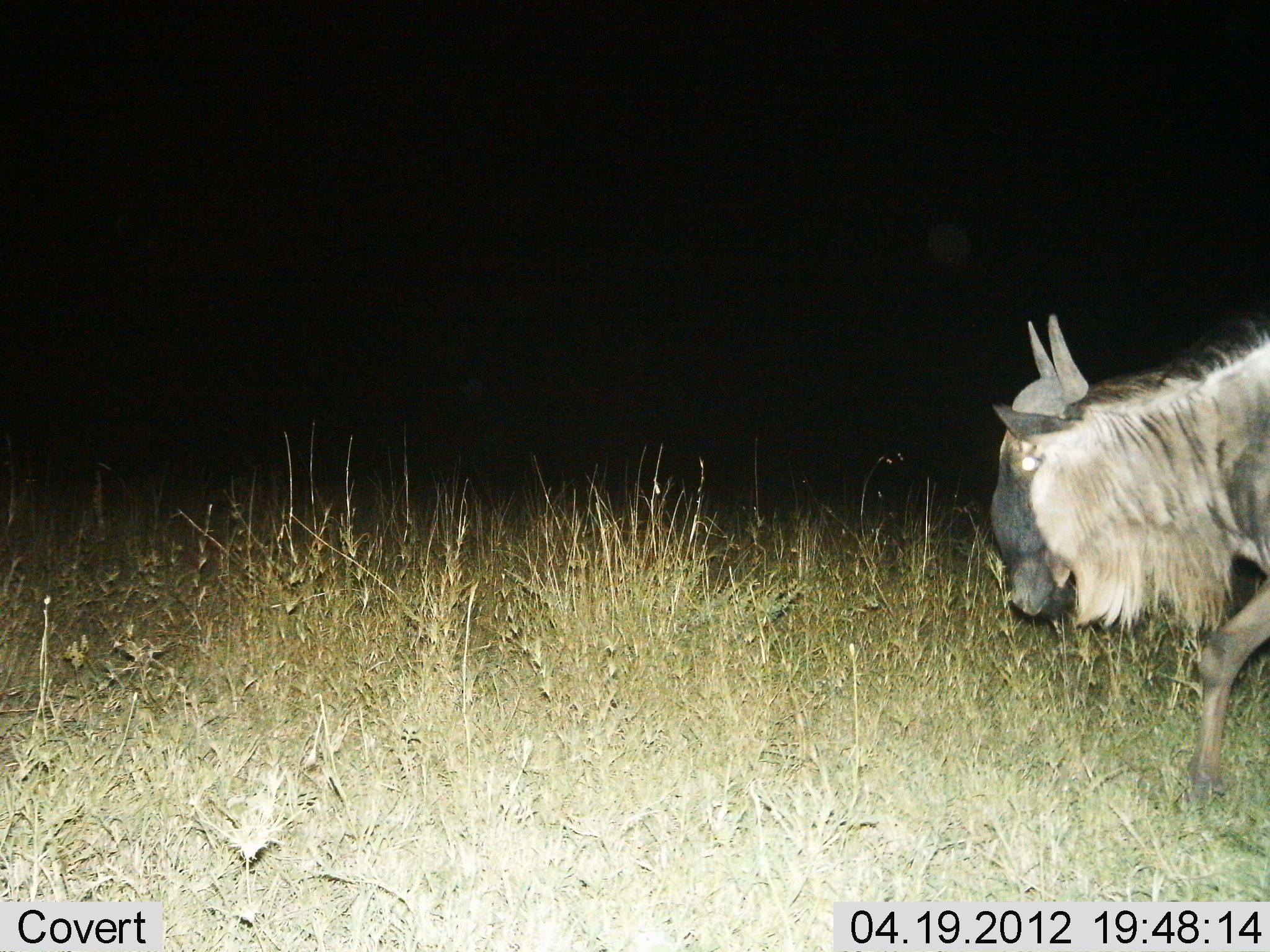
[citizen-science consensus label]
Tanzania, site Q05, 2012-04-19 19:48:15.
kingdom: Animalia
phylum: Chordata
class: Mammalia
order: Artiodactyla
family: Bovidae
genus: Connochaetes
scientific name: Connochaetes taurinus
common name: blue wildebeest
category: wildebeest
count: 1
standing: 10%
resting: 10%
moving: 80%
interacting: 0%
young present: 0%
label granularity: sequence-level